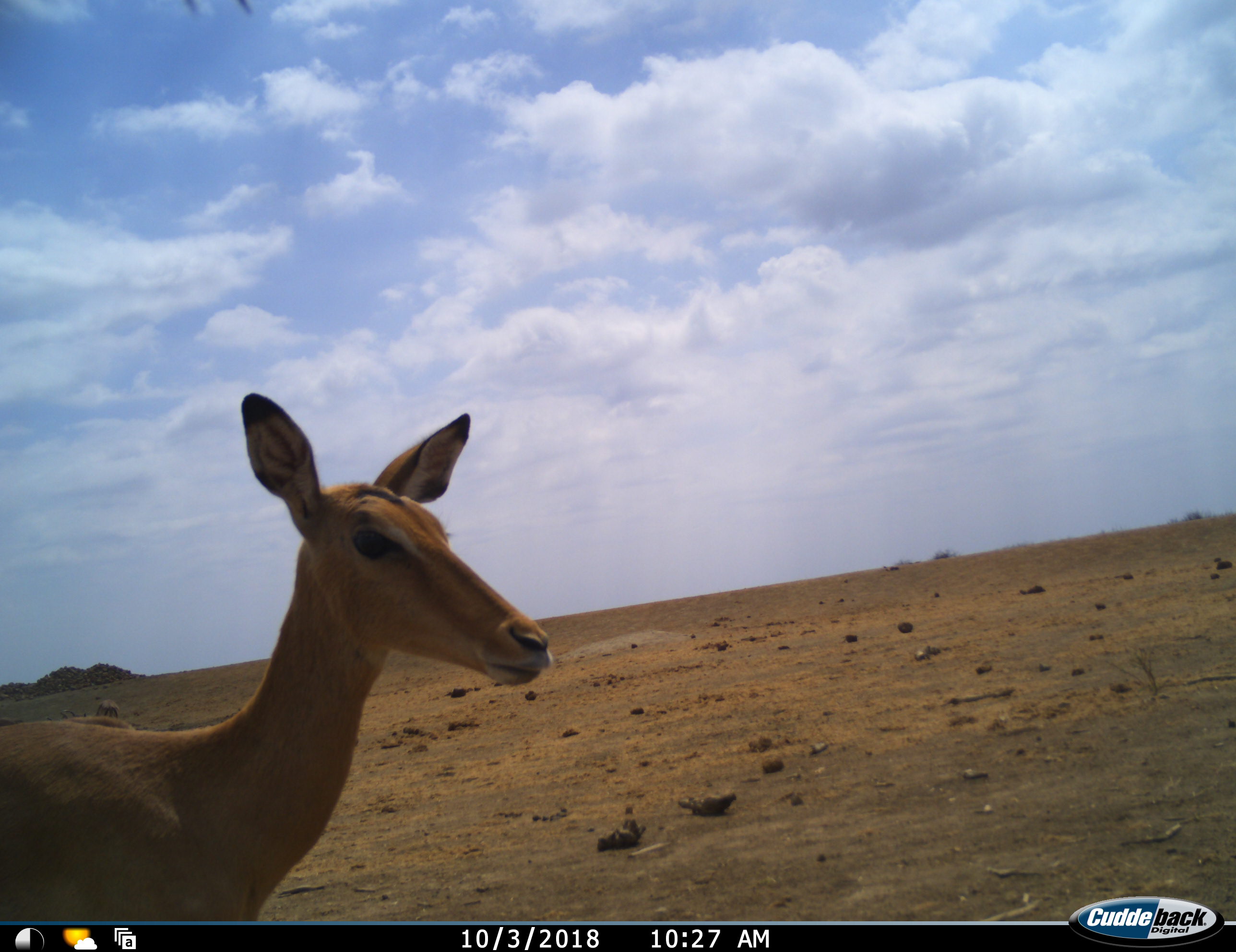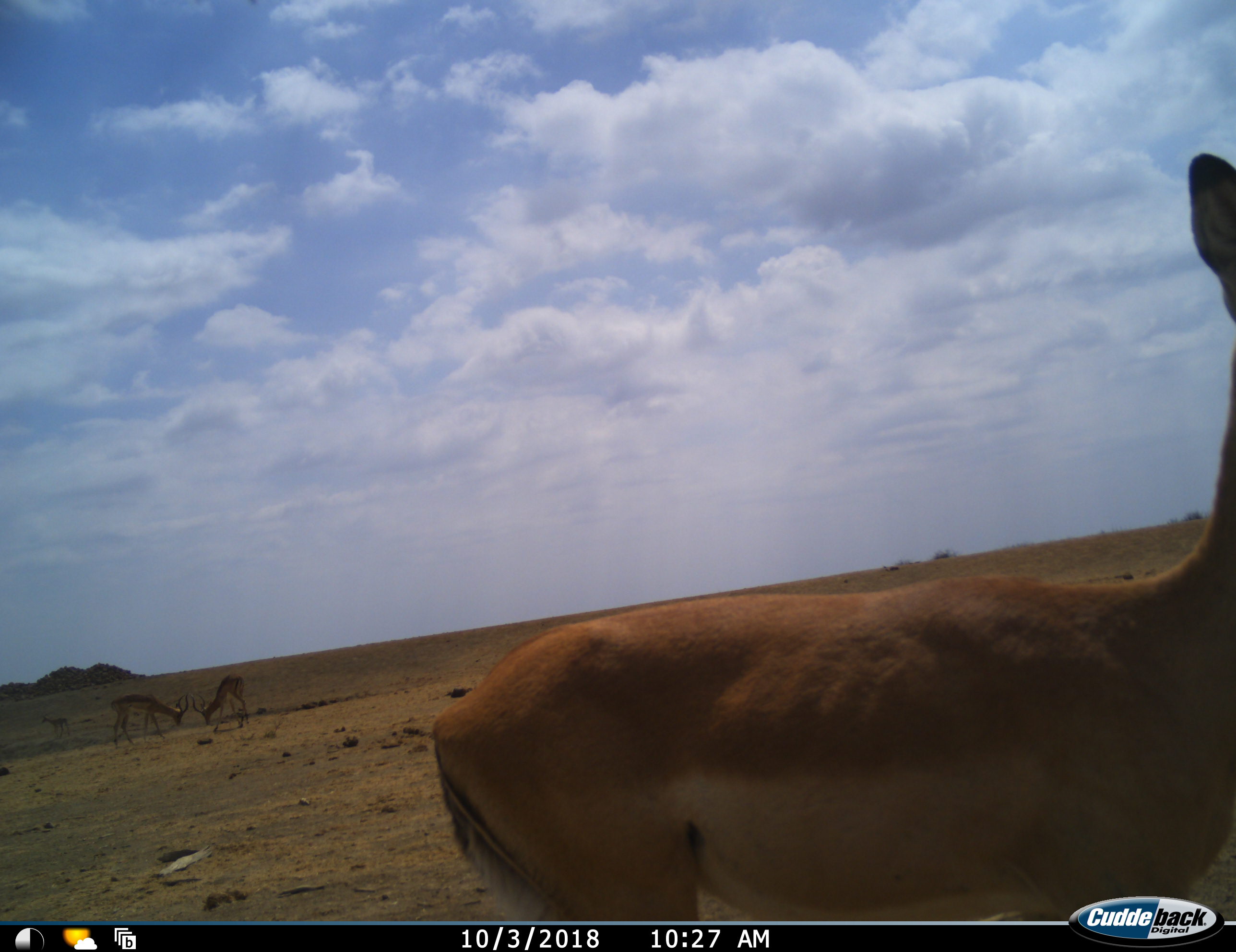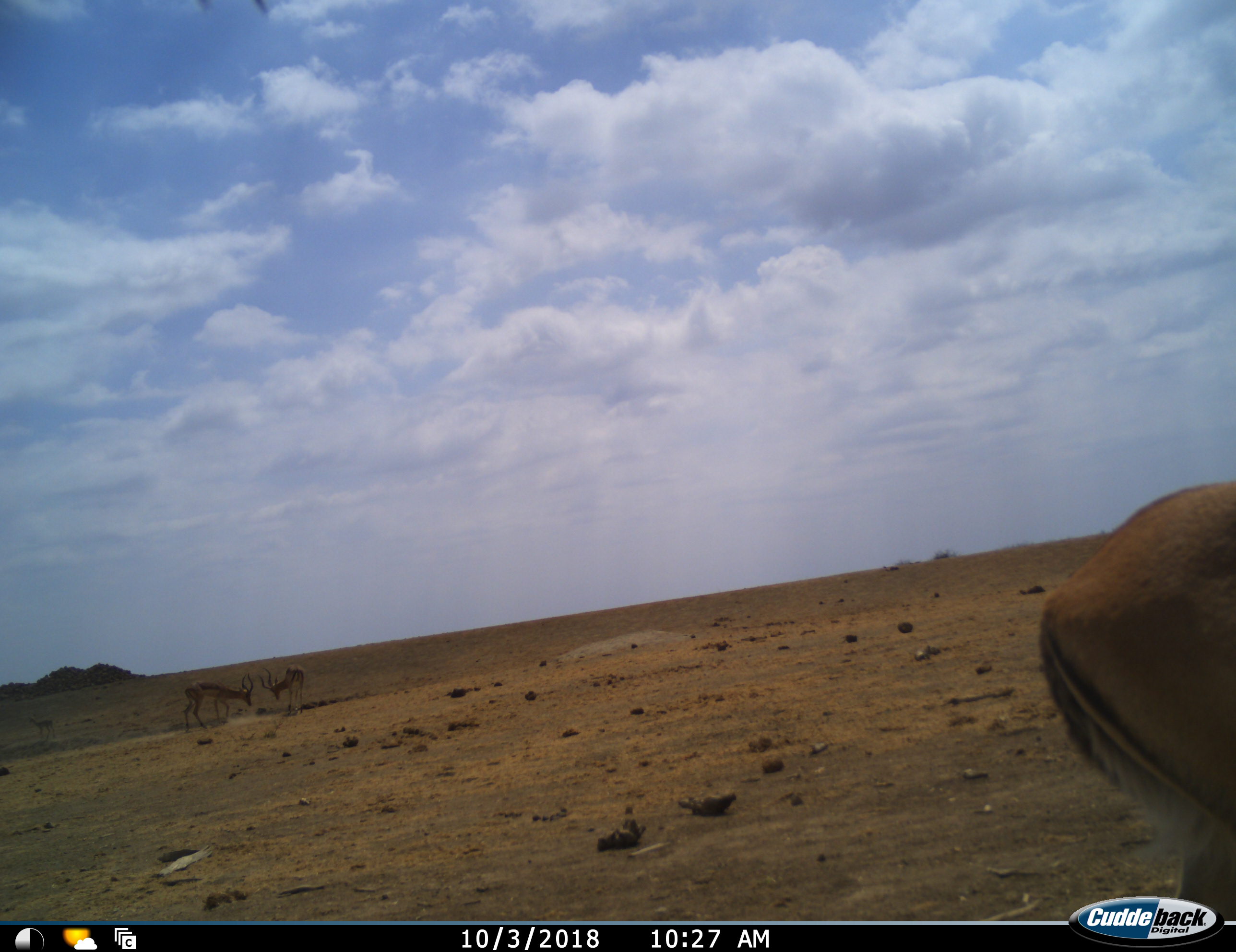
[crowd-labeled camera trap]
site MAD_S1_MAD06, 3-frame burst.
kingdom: Animalia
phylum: Chordata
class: Mammalia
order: Artiodactyla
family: Bovidae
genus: Aepyceros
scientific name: Aepyceros melampus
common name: impala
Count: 3.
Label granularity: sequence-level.